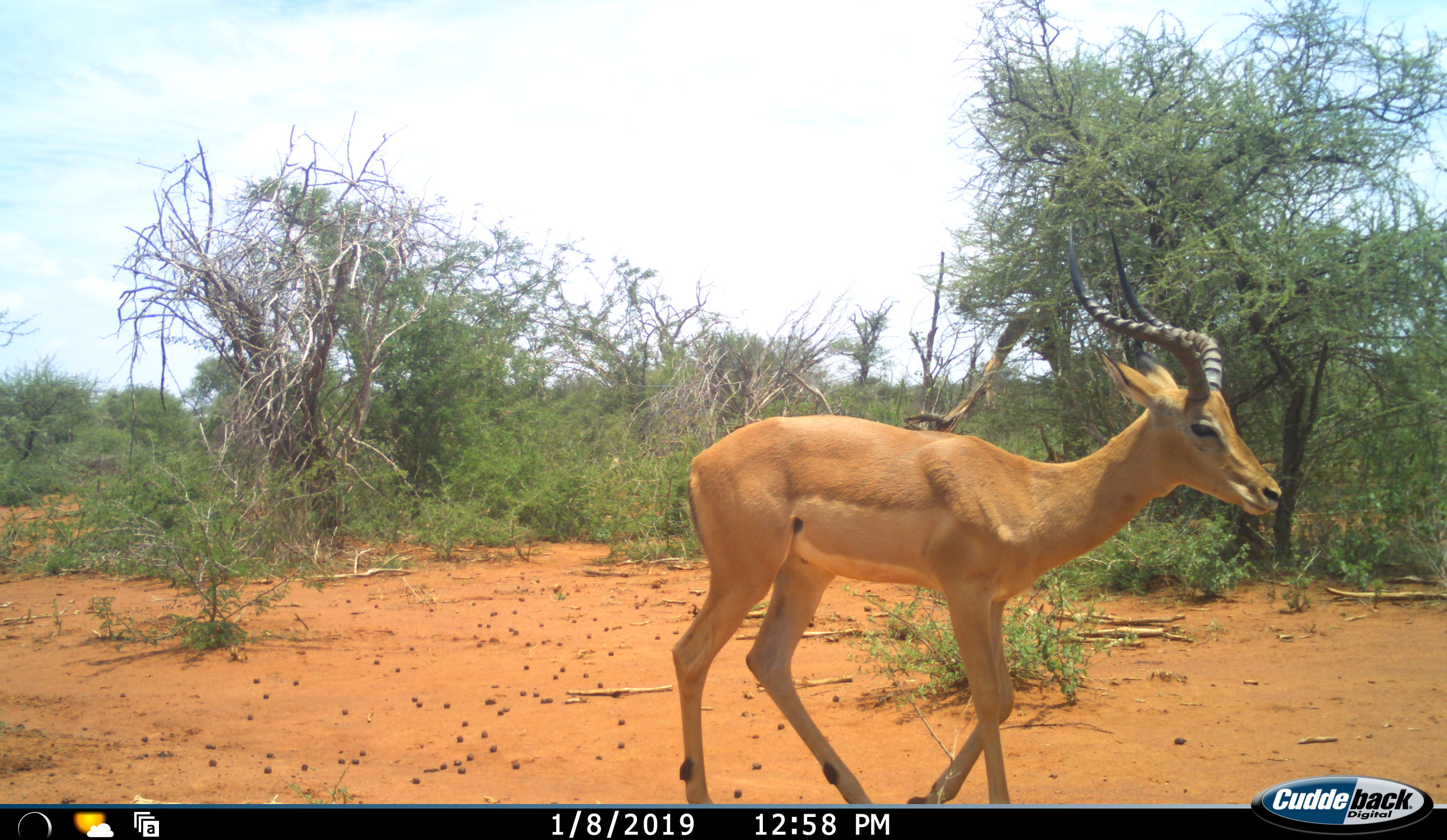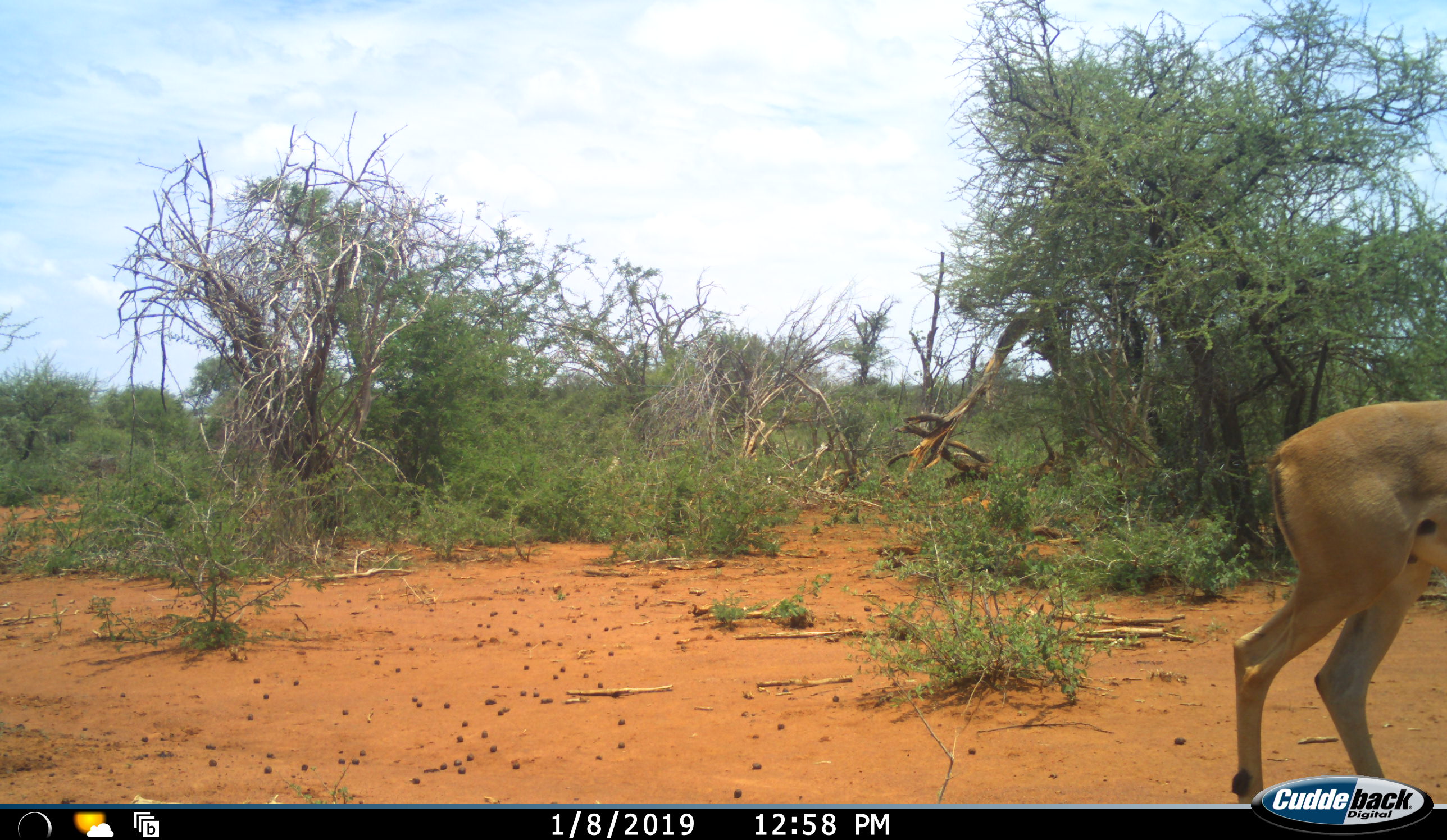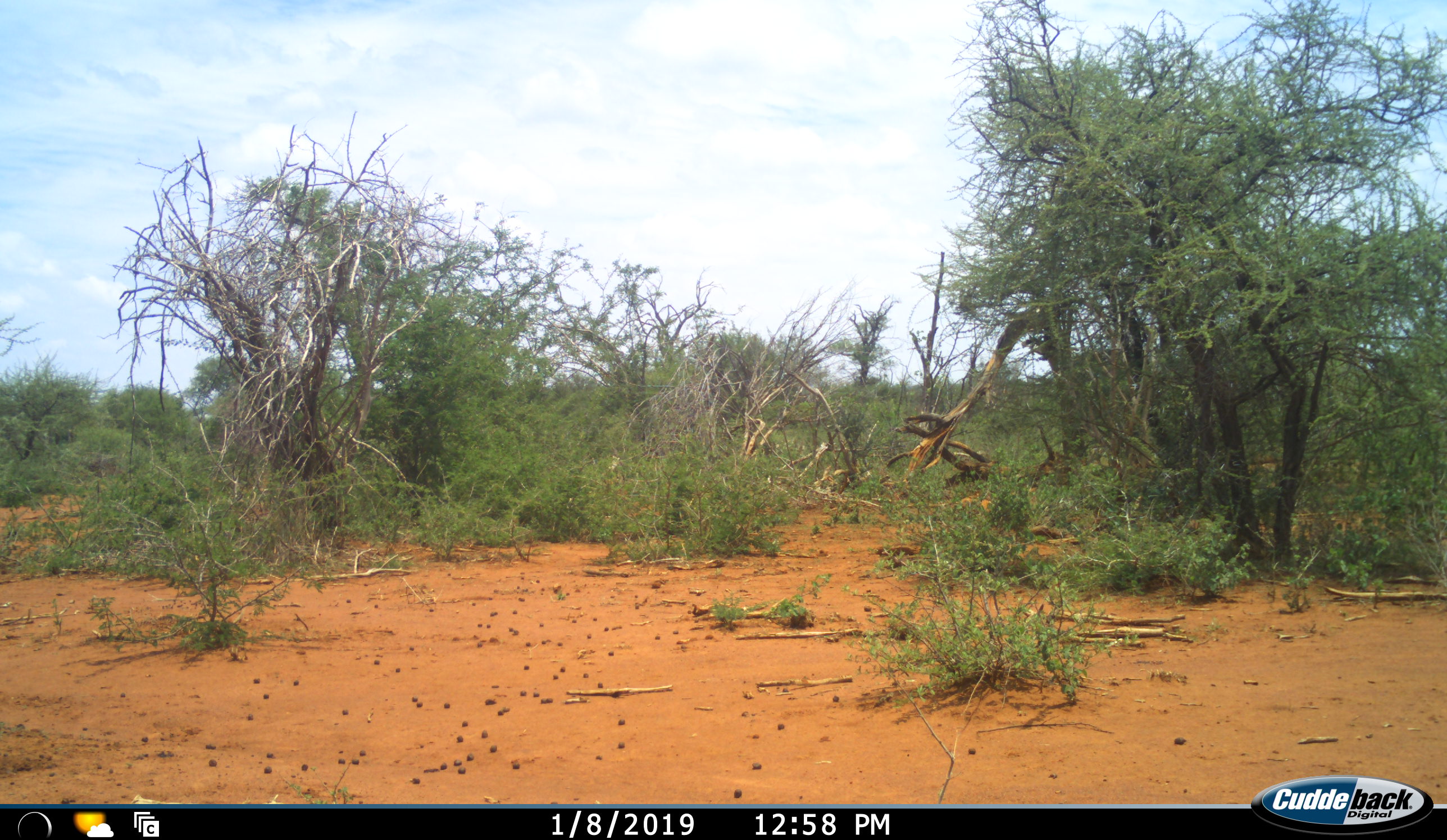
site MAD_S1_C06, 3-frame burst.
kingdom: Animalia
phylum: Chordata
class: Mammalia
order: Artiodactyla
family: Bovidae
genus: Aepyceros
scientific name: Aepyceros melampus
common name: impala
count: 1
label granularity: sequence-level